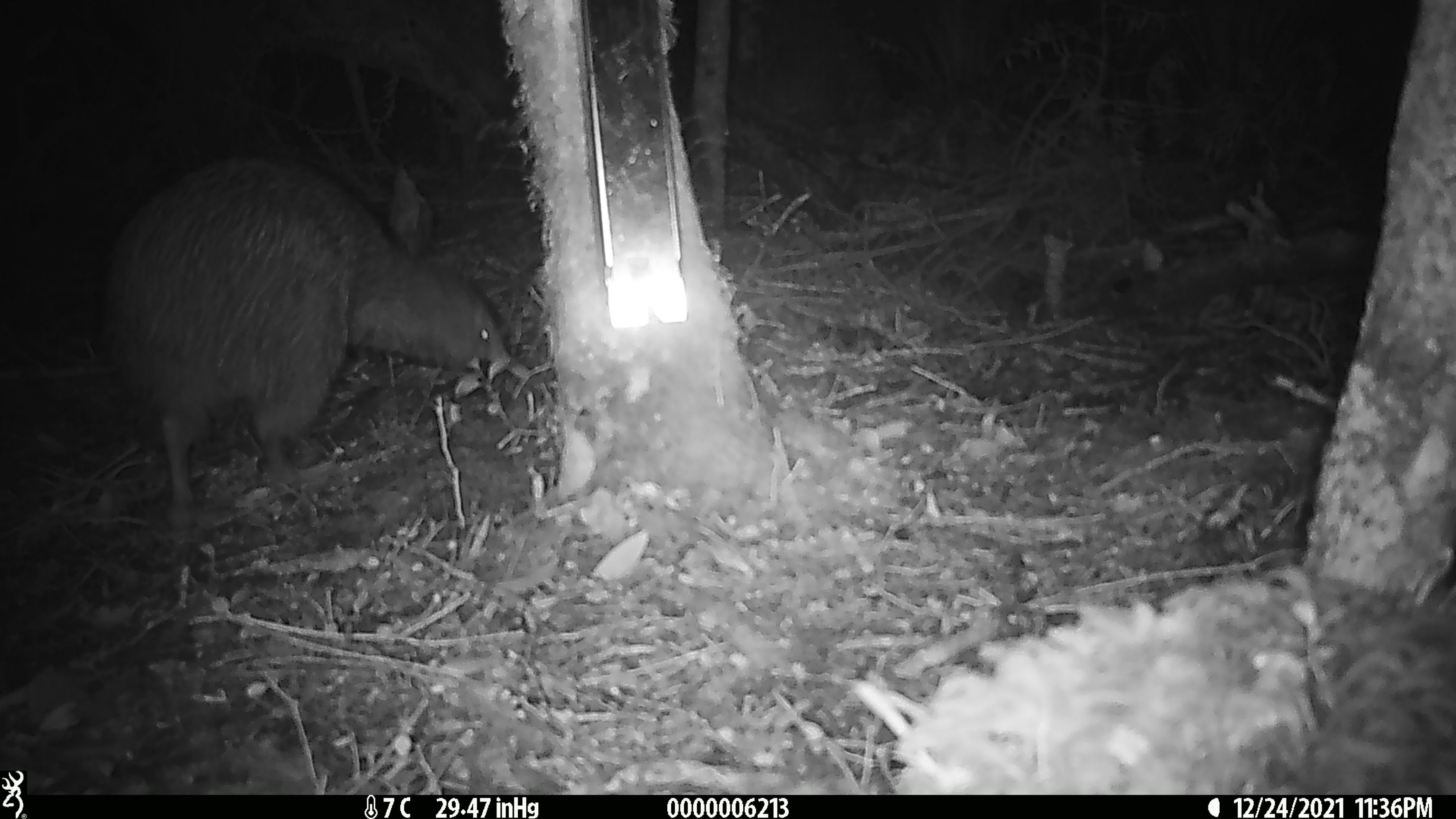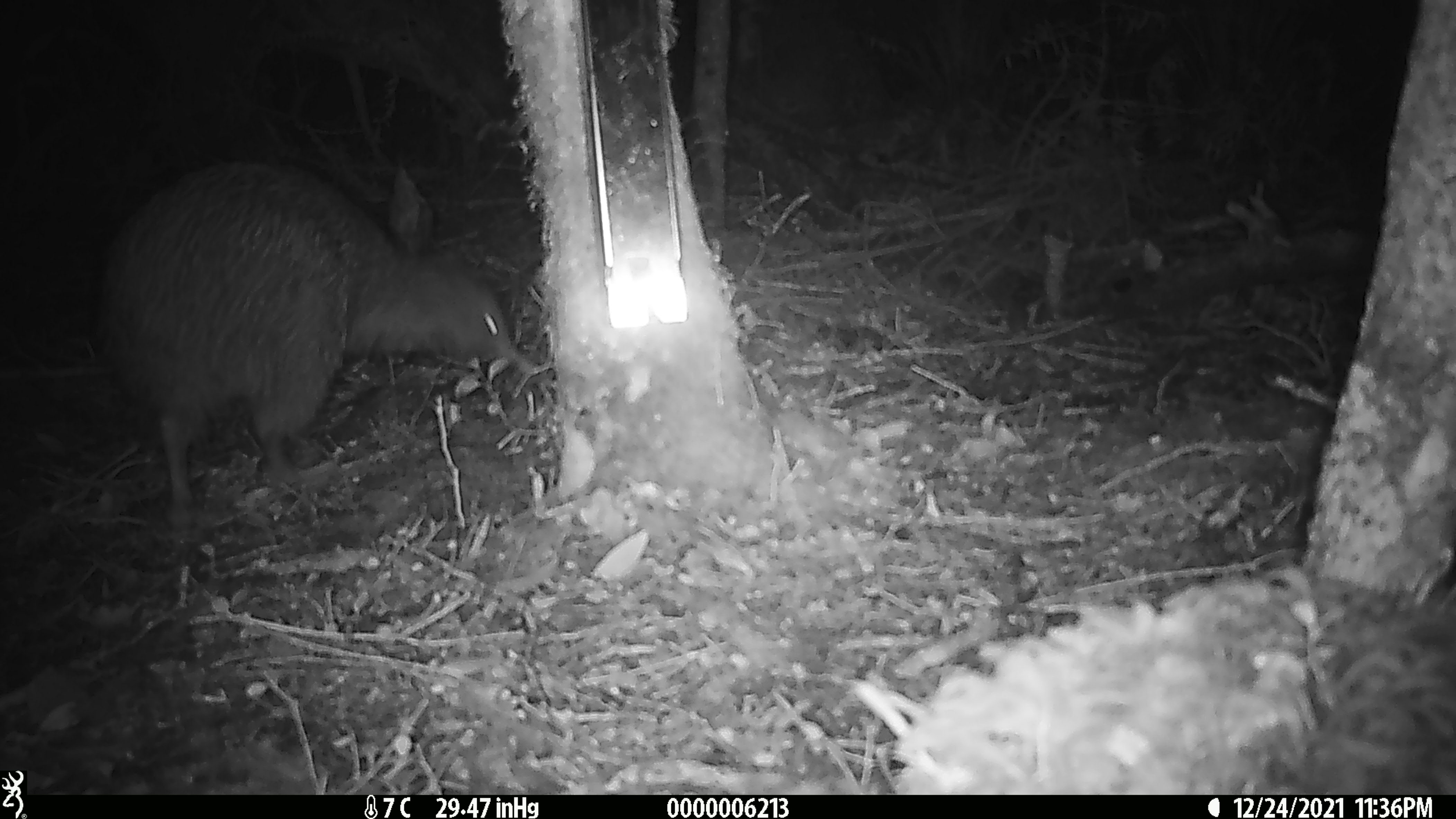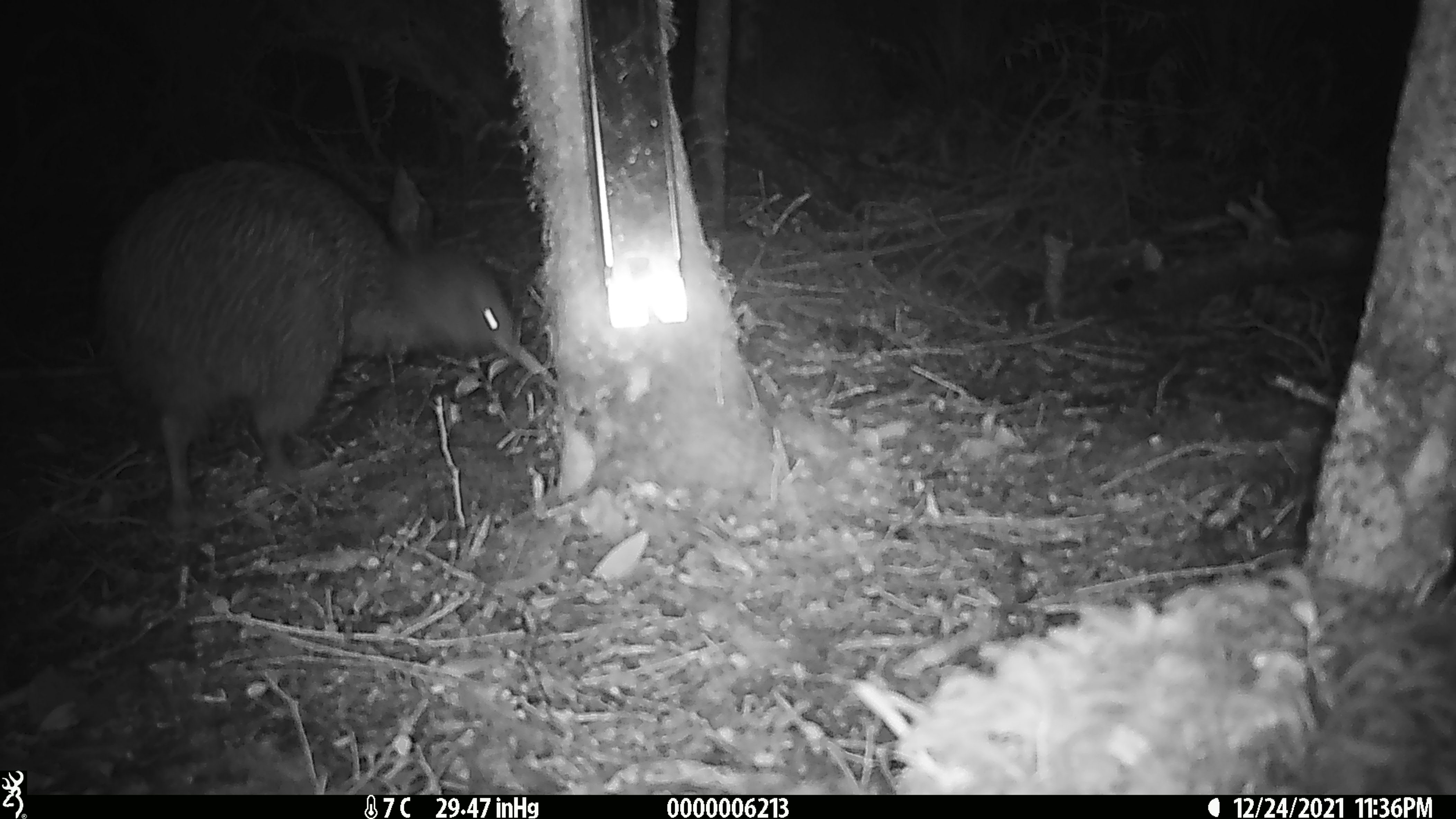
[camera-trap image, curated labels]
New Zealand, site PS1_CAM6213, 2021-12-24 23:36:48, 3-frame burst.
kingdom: Animalia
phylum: Chordata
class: Aves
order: Apterygiformes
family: Apterygidae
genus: Apteryx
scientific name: Apteryx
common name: kiwi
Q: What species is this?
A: Kiwi (Apteryx).